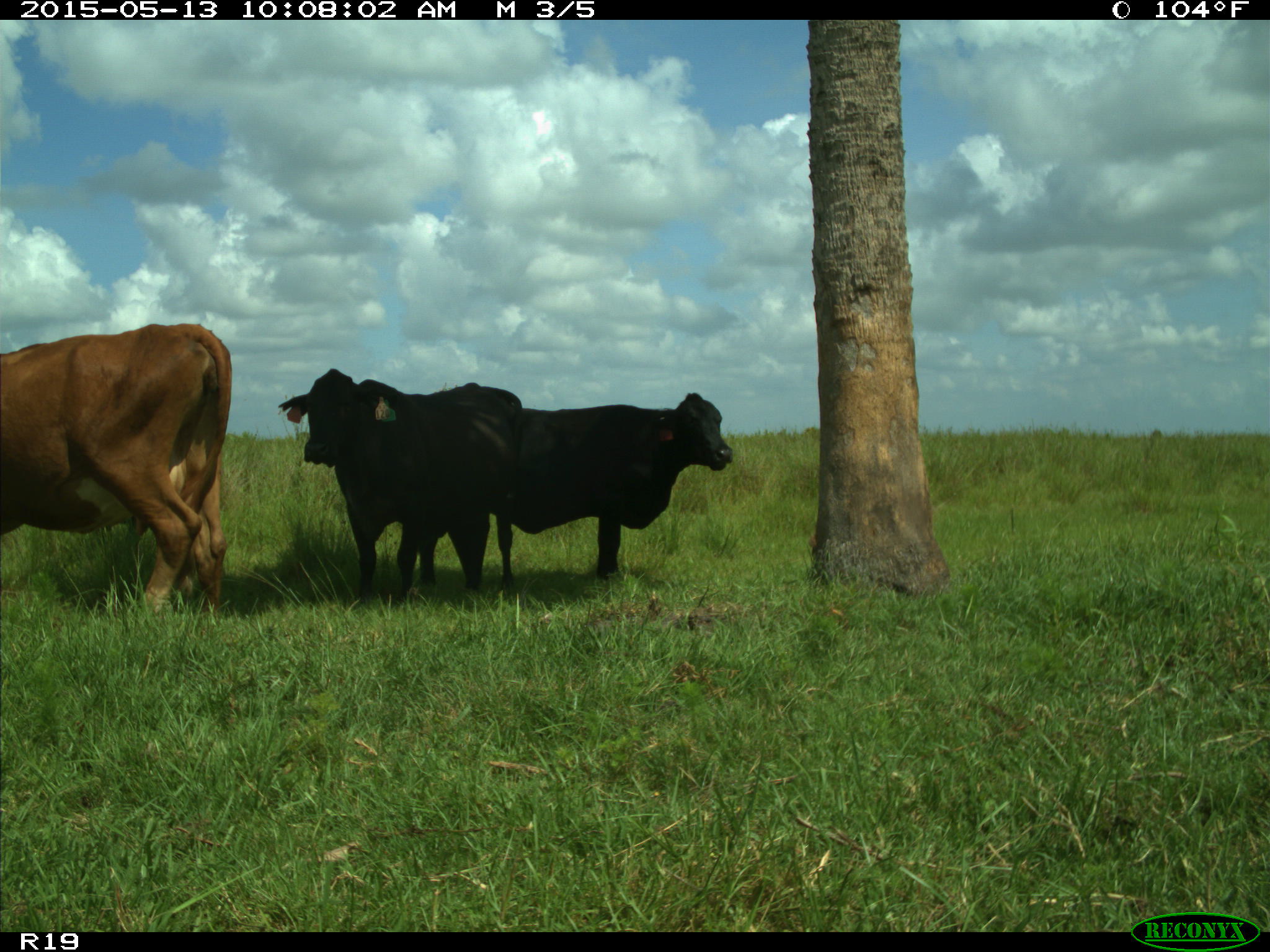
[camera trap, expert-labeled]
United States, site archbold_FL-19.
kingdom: Animalia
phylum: Chordata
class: Mammalia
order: Artiodactyla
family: Bovidae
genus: Bos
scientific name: Bos taurus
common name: domestic cow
Bos taurus (domestic cow).